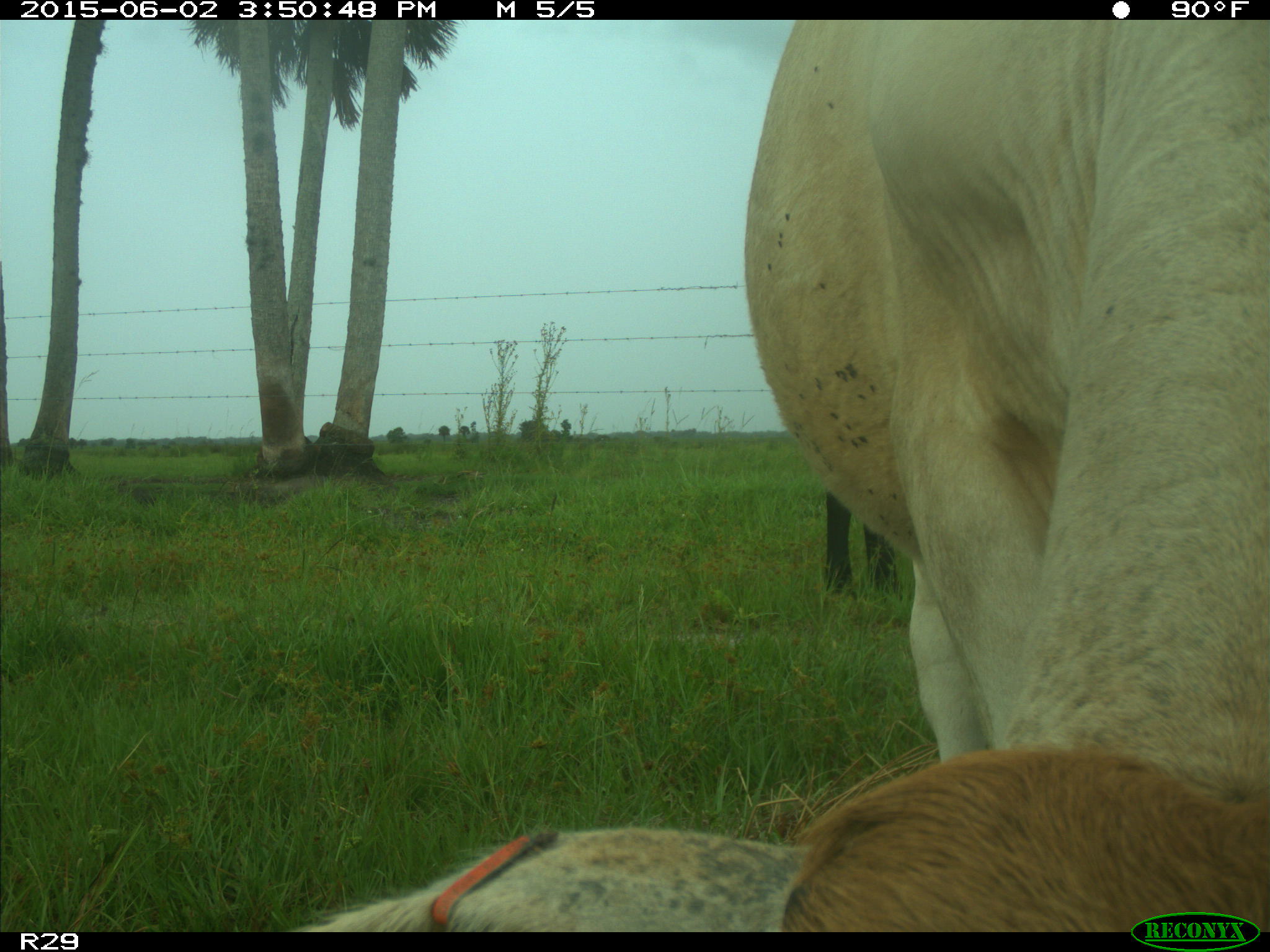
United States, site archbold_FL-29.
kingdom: Animalia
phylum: Chordata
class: Mammalia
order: Artiodactyla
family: Bovidae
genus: Bos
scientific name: Bos taurus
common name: domestic cow